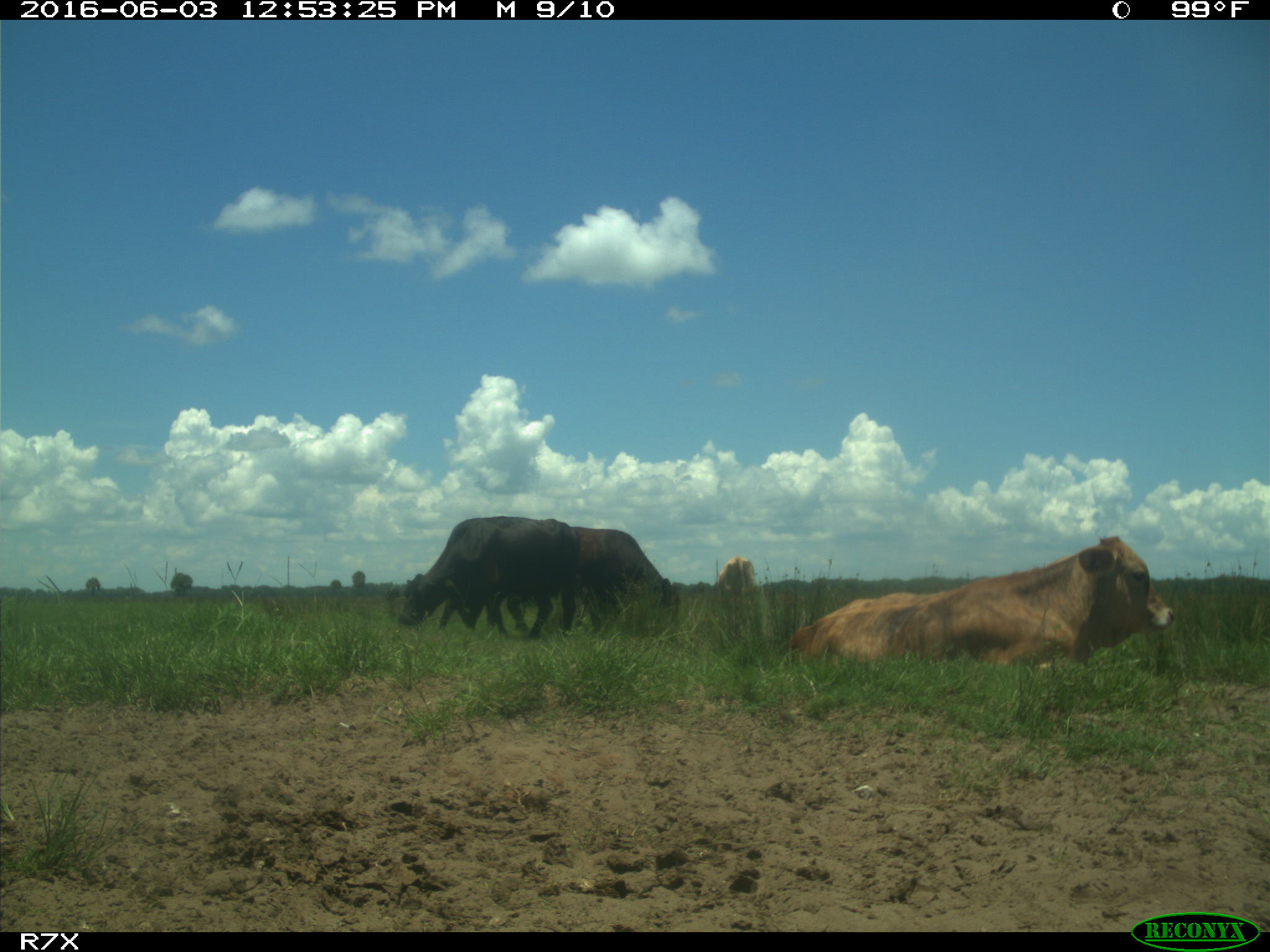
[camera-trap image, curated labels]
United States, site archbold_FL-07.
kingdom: Animalia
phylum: Chordata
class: Mammalia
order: Artiodactyla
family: Bovidae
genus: Bos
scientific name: Bos taurus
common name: domestic cow